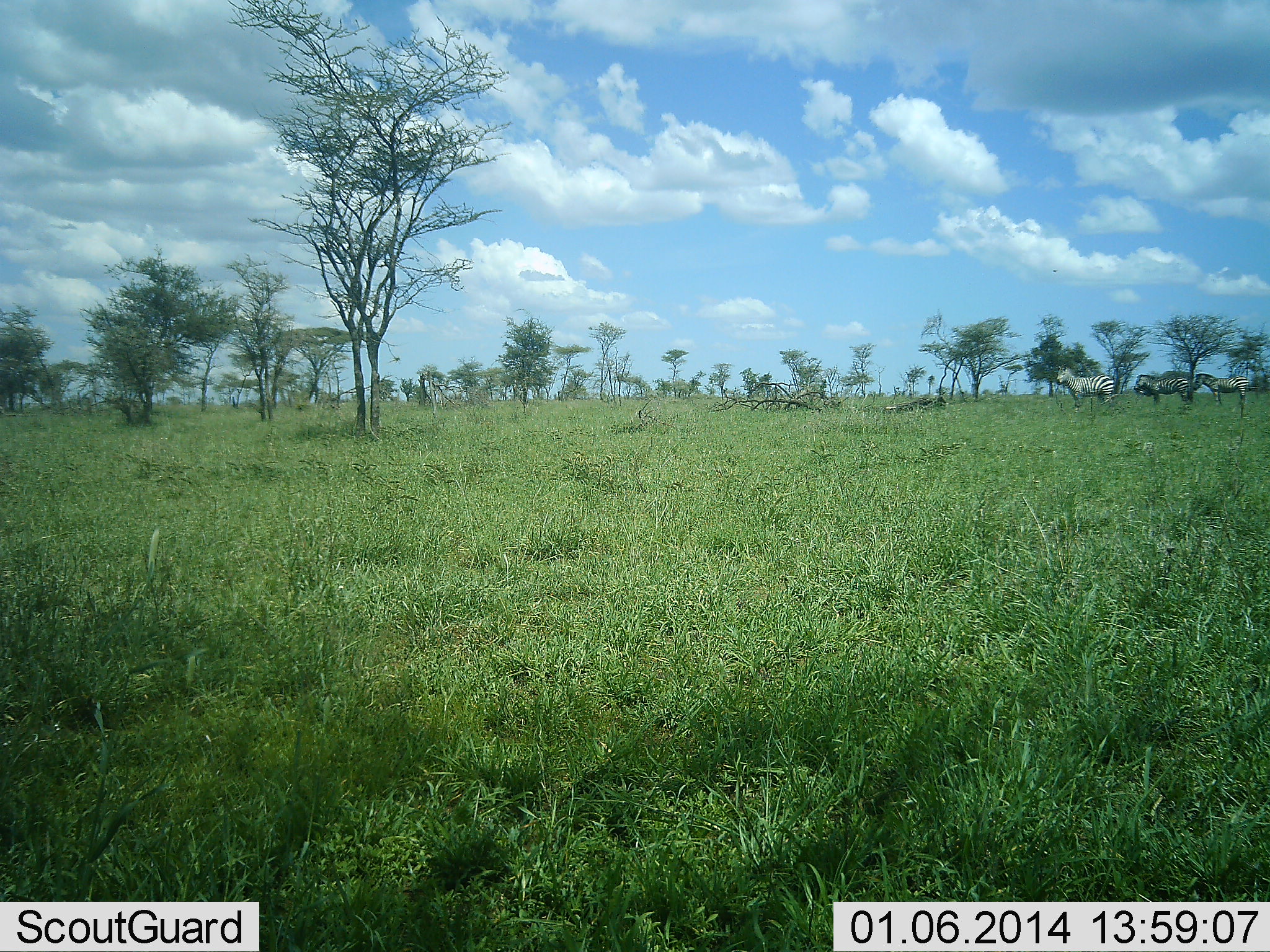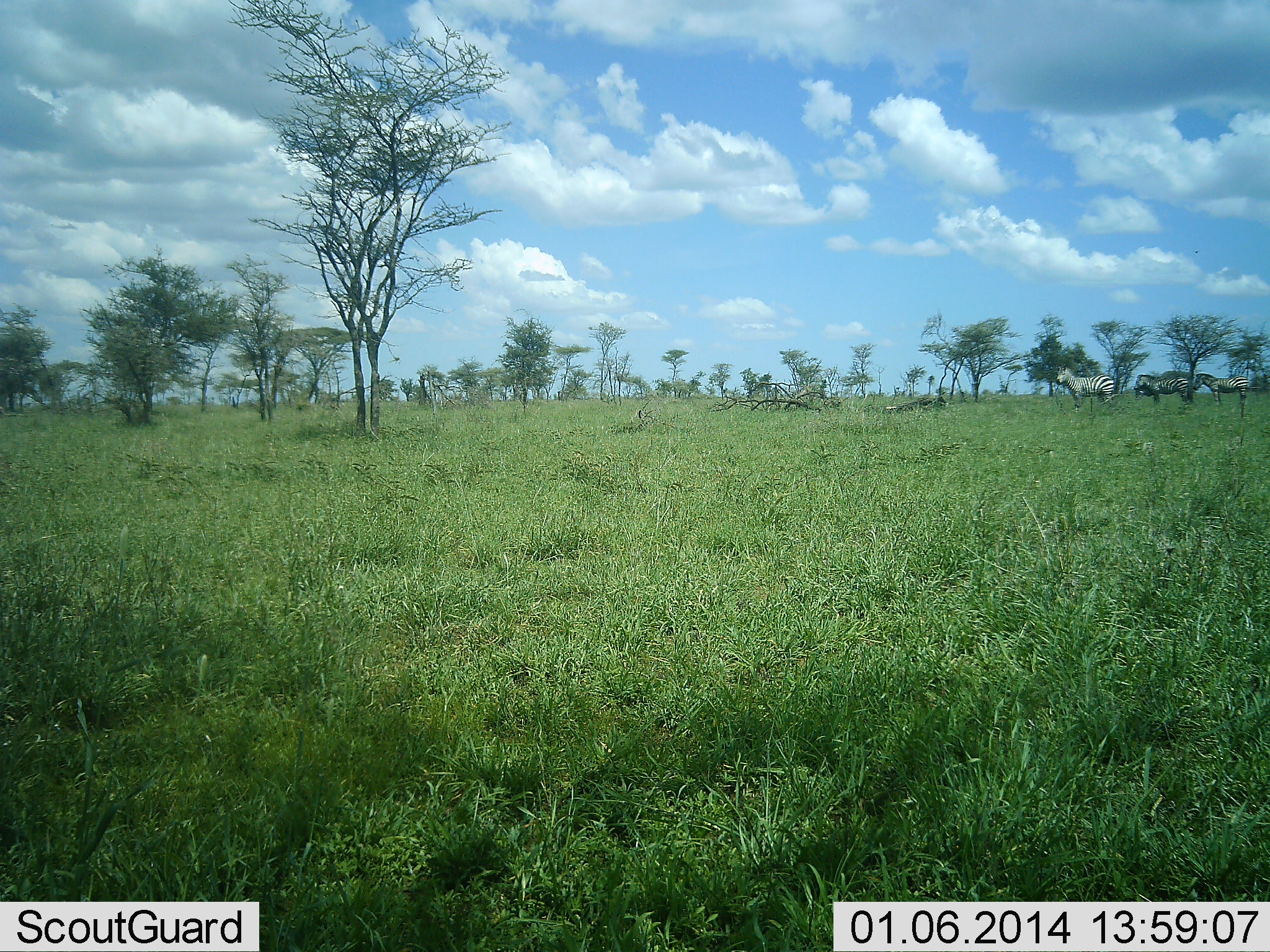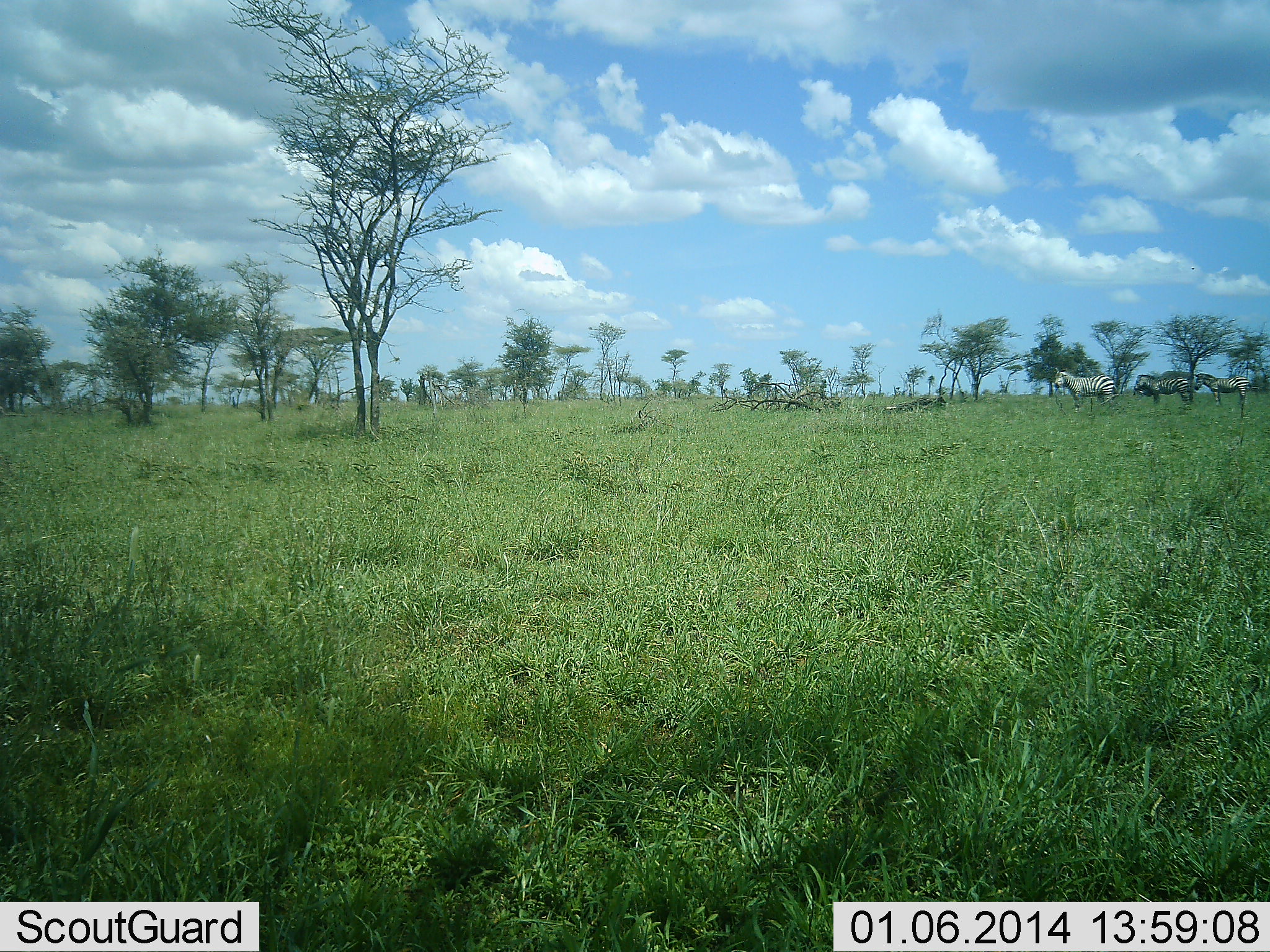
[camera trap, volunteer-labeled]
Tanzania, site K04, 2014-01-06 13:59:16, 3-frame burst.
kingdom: Animalia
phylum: Chordata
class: Mammalia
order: Perissodactyla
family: Equidae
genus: Equus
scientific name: Equus quagga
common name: plains zebra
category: zebra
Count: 3.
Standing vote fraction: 91%.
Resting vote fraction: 0%.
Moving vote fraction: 4%.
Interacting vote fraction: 0%.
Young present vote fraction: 0%.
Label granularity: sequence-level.